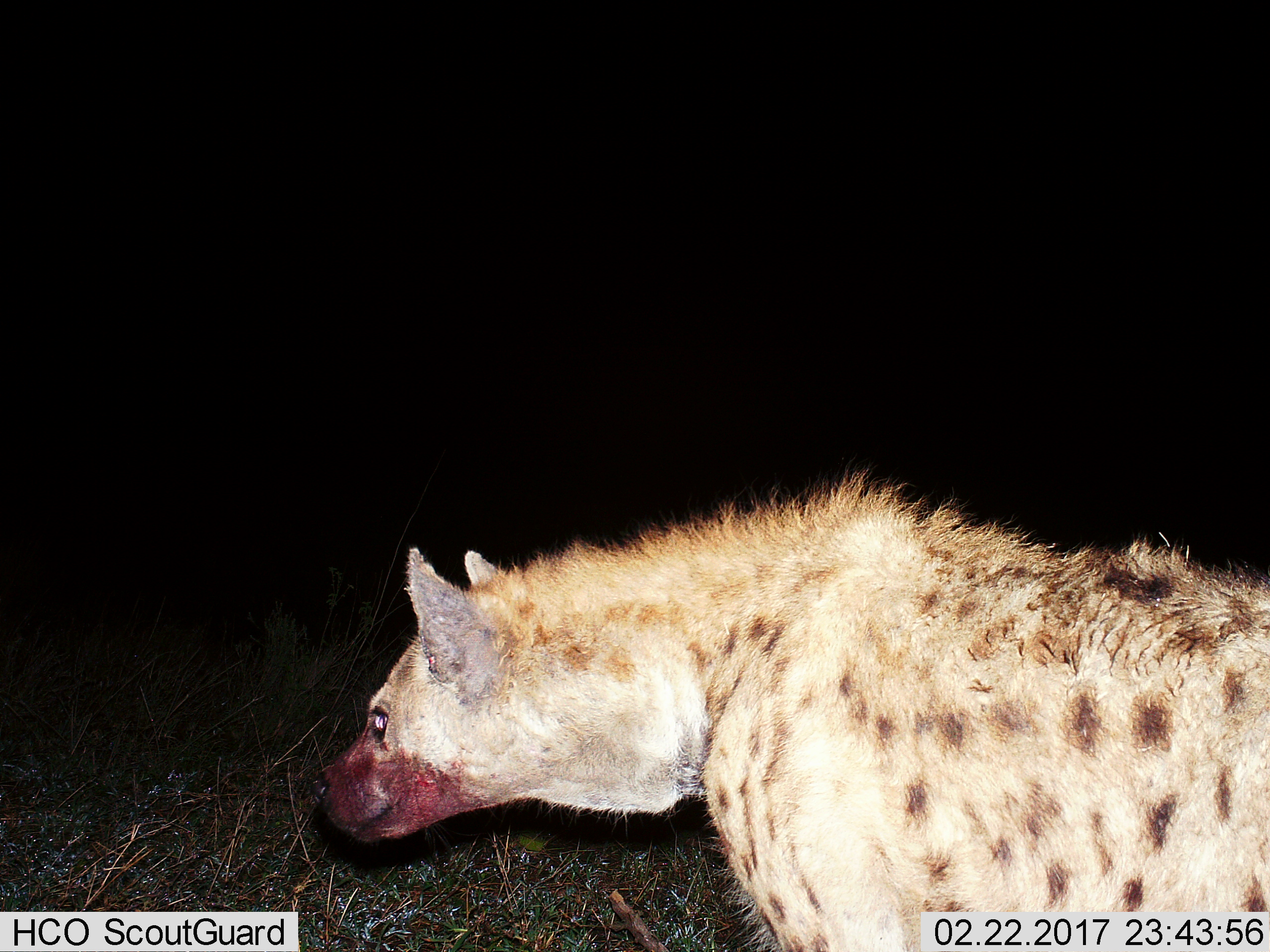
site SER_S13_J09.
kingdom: Animalia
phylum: Chordata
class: Mammalia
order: Carnivora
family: Hyaenidae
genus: Crocuta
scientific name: Crocuta crocuta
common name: spotted hyena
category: hyenaspotted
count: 1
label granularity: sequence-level